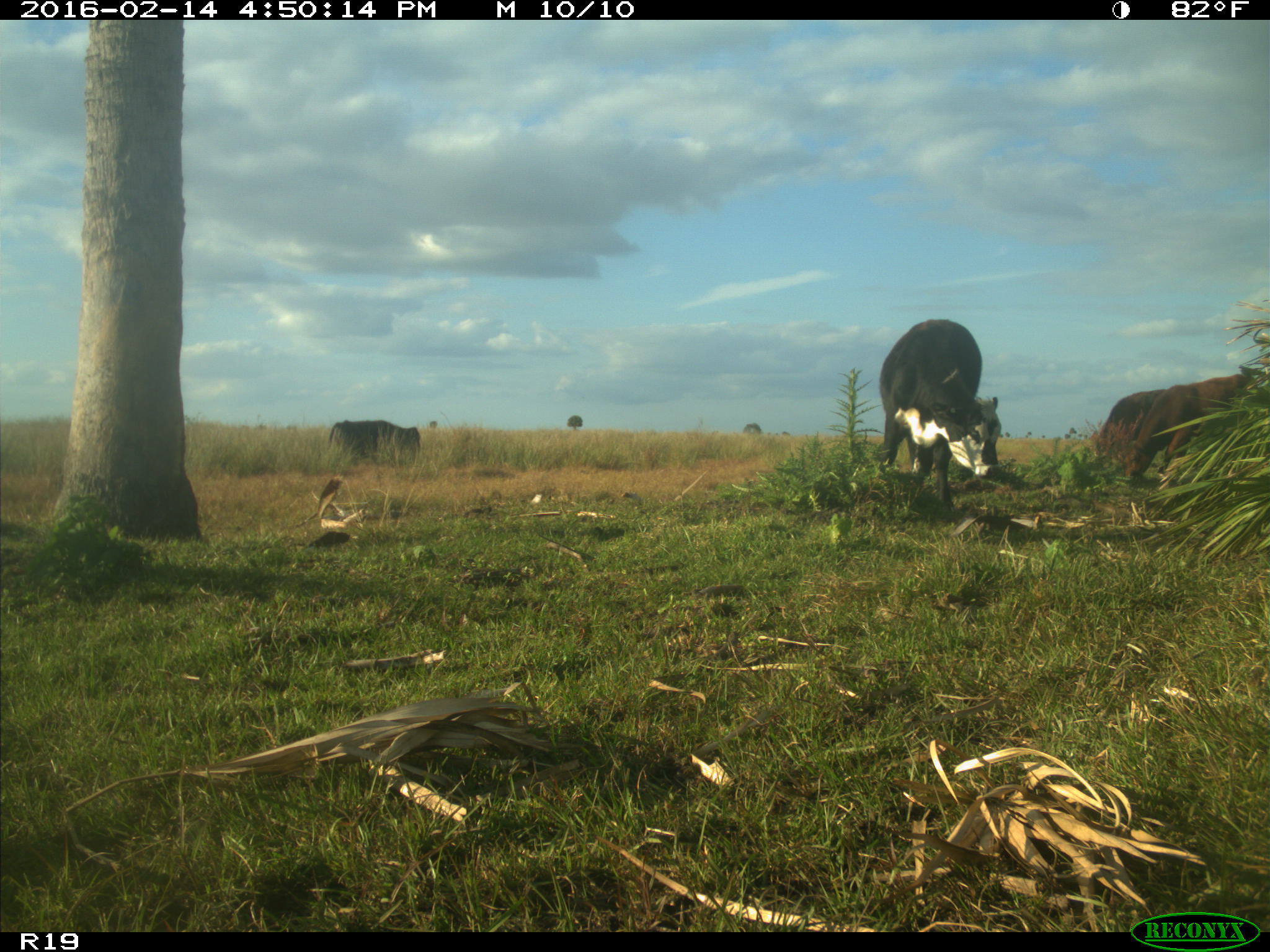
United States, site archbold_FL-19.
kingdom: Animalia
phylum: Chordata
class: Mammalia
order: Artiodactyla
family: Bovidae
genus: Bos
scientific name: Bos taurus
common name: domestic cow